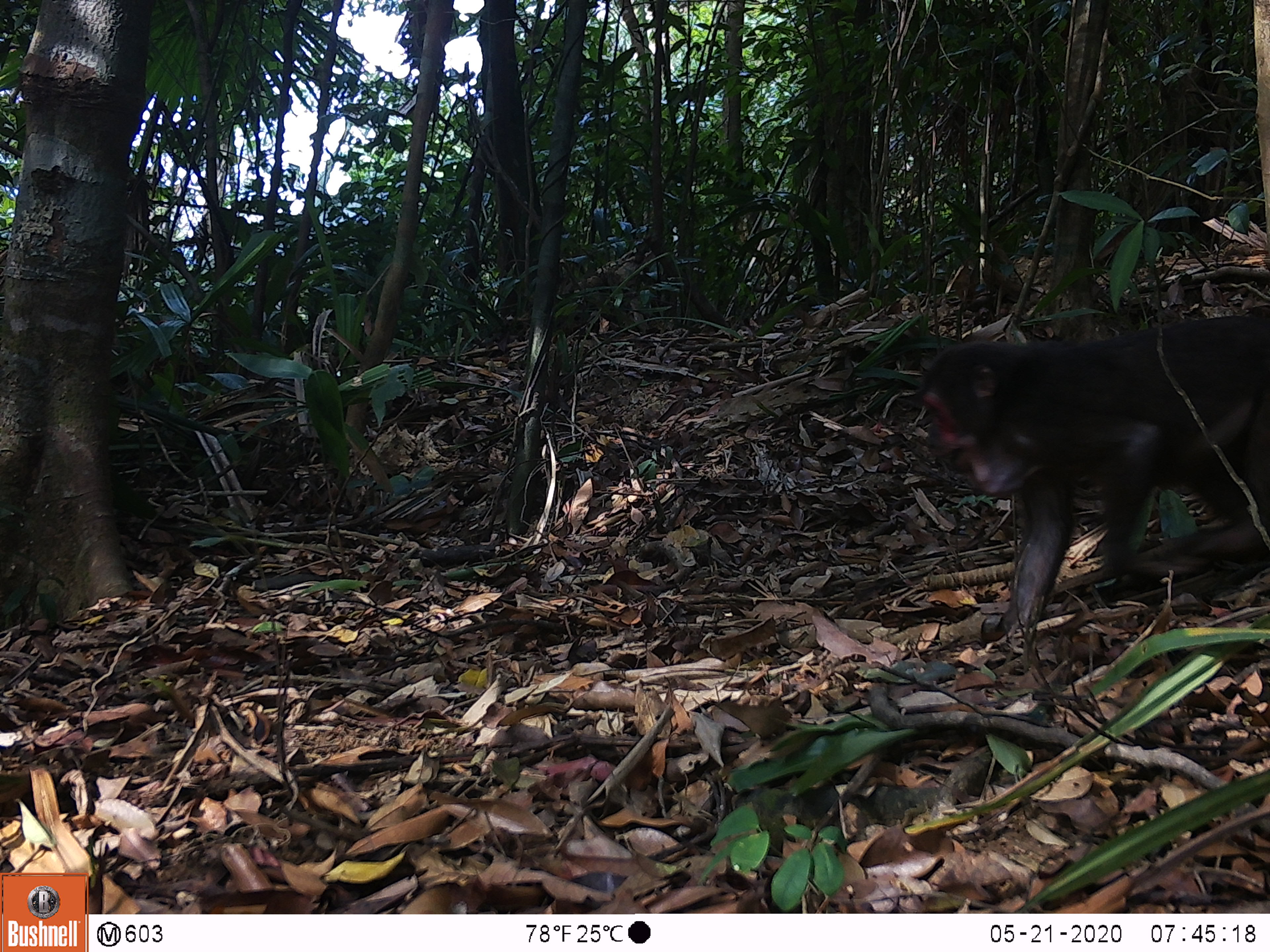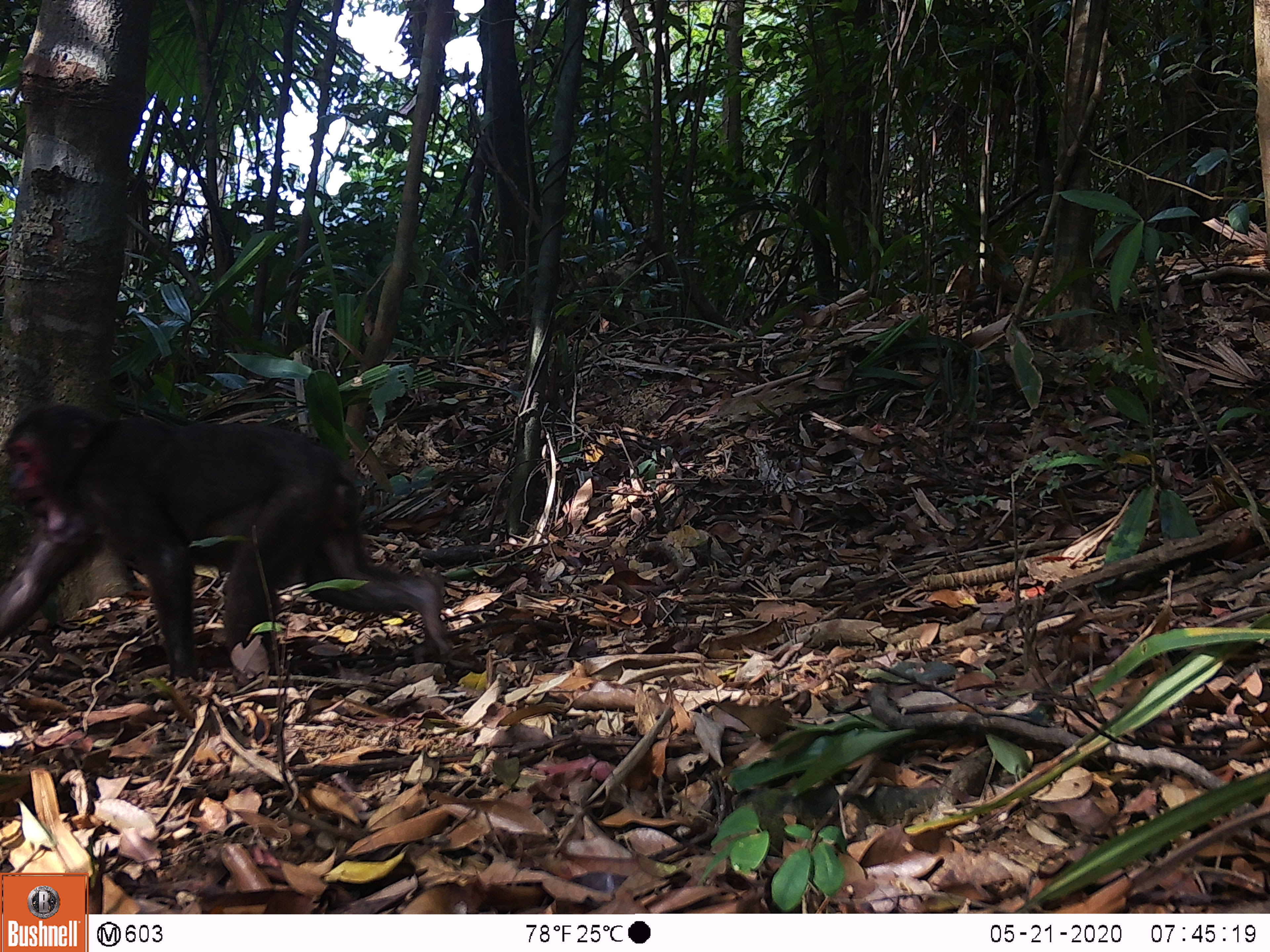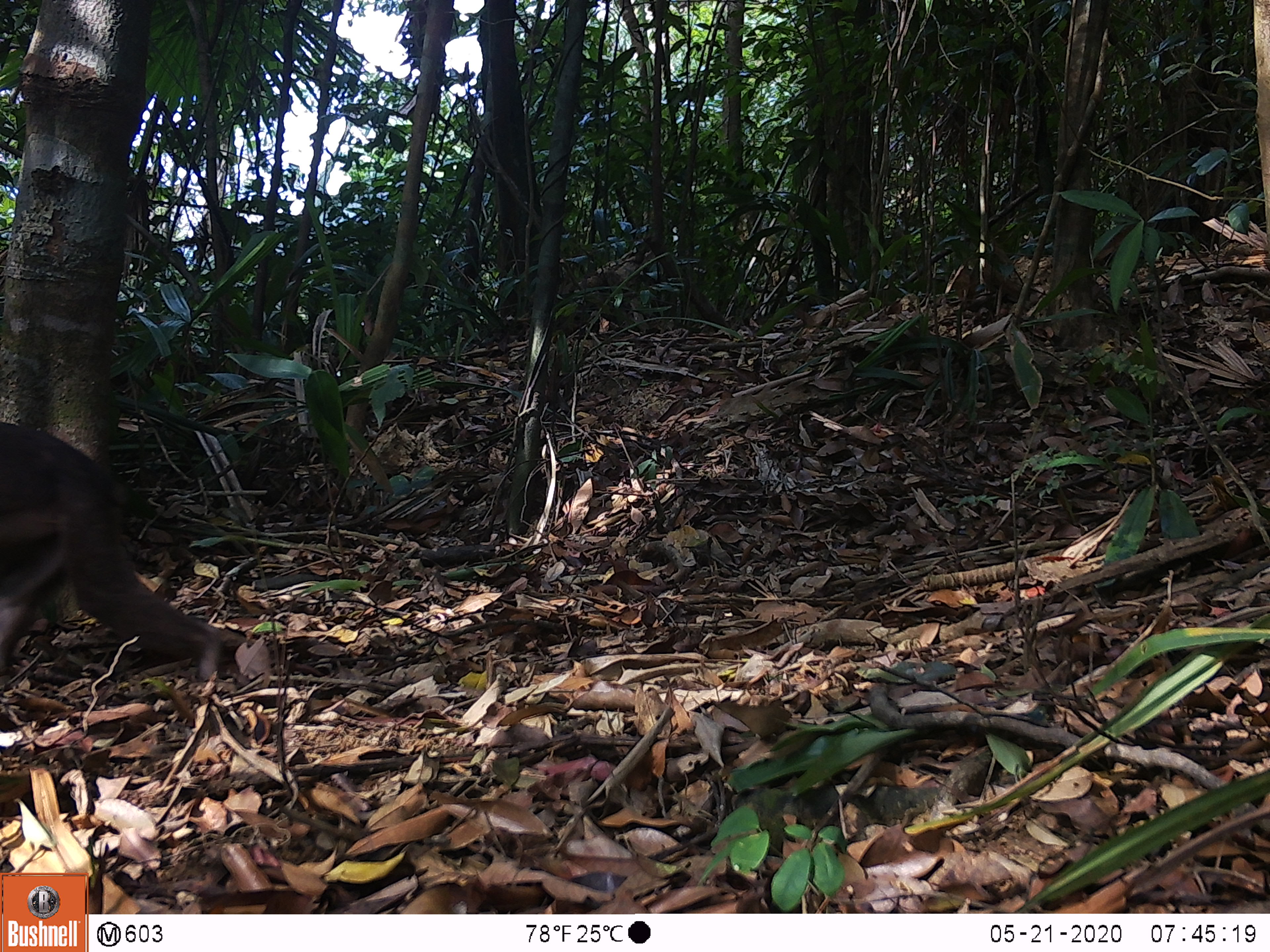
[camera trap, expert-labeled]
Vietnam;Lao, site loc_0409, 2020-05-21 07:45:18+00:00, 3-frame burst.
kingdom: Animalia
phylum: Chordata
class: Mammalia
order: Primates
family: Cercopithecidae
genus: Macaca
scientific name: Macaca arctoides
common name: stump-tailed macaque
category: stump tailed macaque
Stump tailed macaque (stump-tailed macaque) (Macaca arctoides). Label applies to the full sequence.